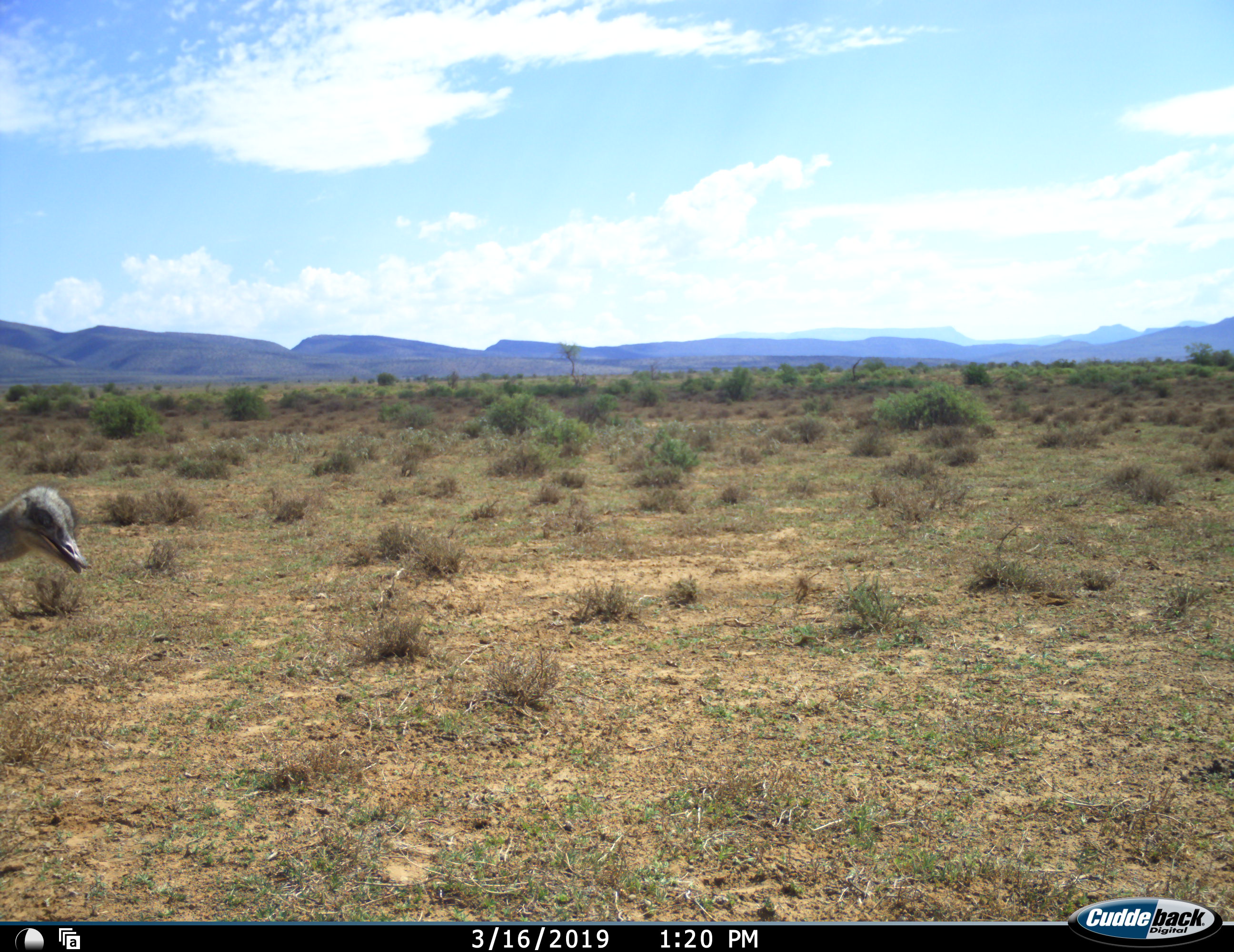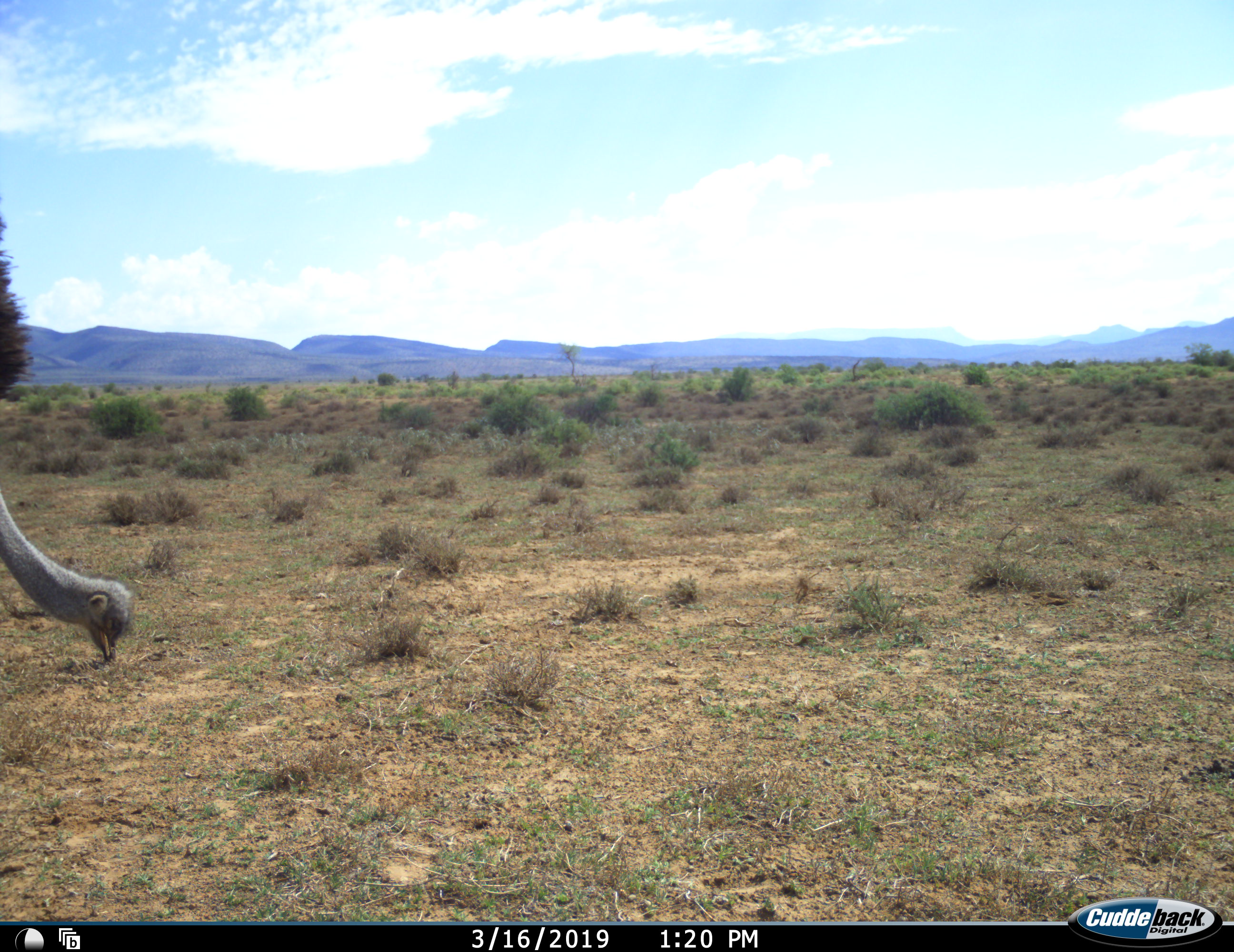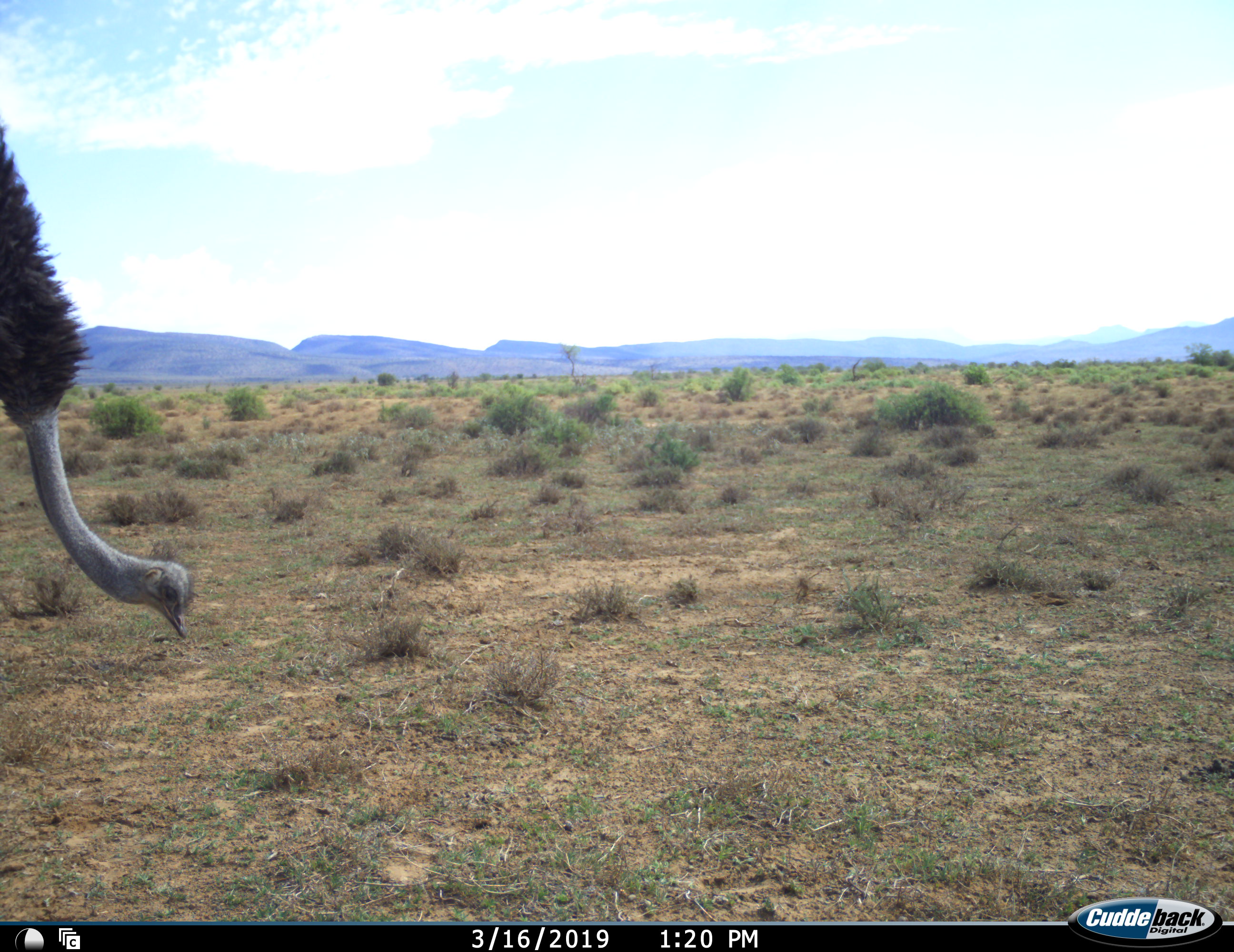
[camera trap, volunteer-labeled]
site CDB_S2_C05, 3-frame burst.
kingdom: Animalia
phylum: Chordata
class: Aves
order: Struthioniformes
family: Struthionidae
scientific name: Struthionidae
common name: ostrich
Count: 1.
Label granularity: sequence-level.